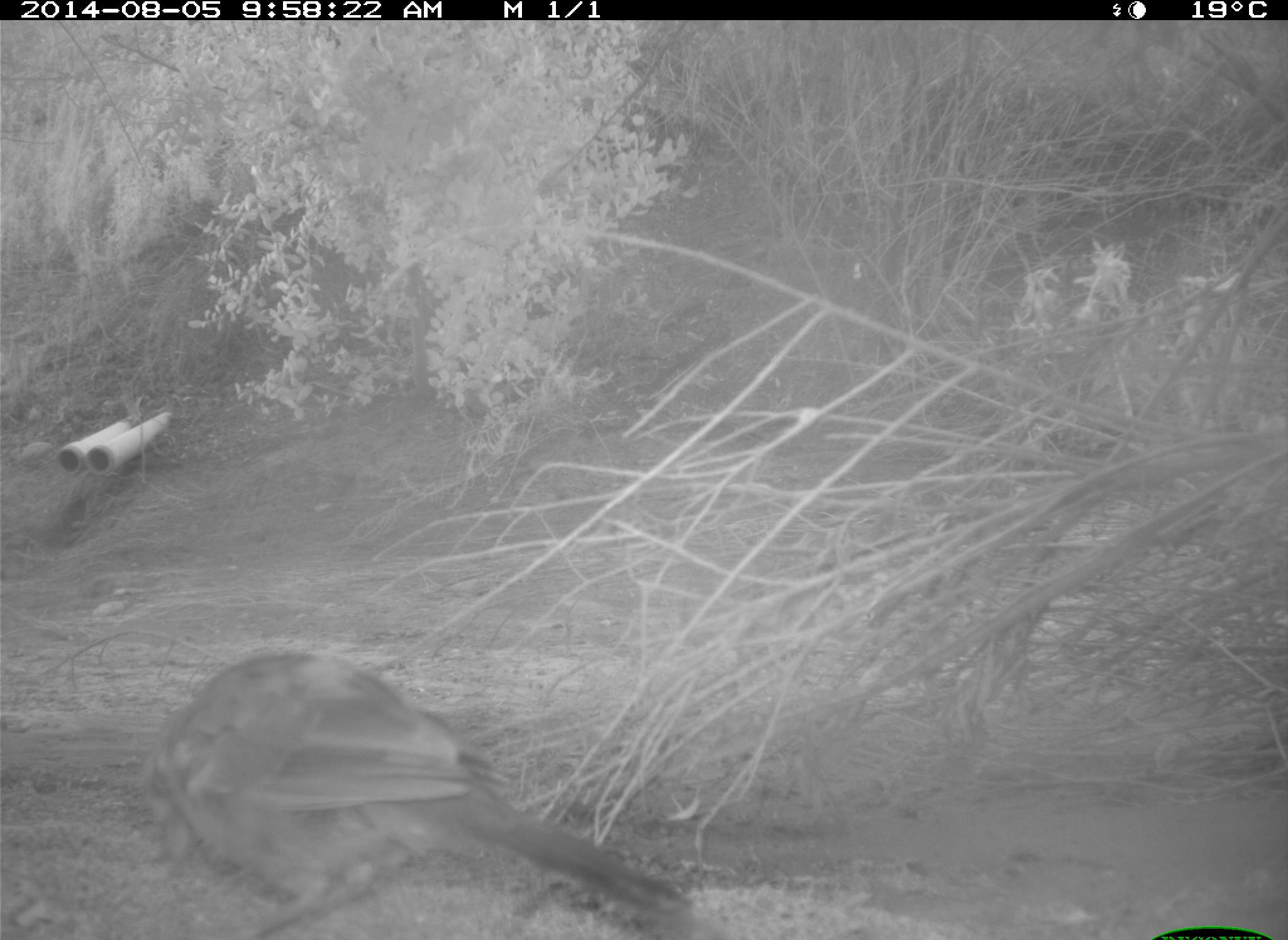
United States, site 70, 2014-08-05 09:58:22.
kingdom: Animalia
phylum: Chordata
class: Aves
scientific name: Aves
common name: bird